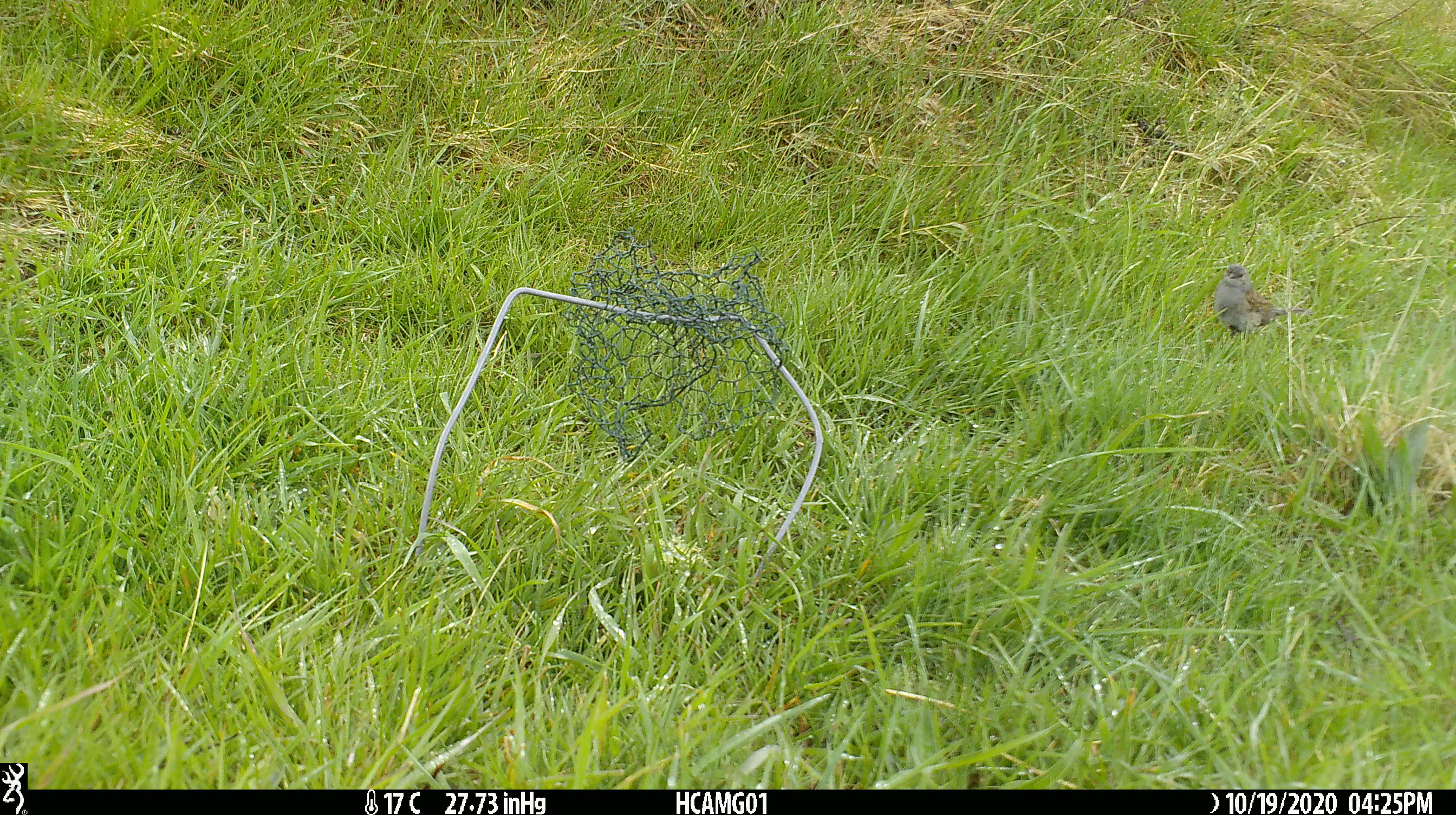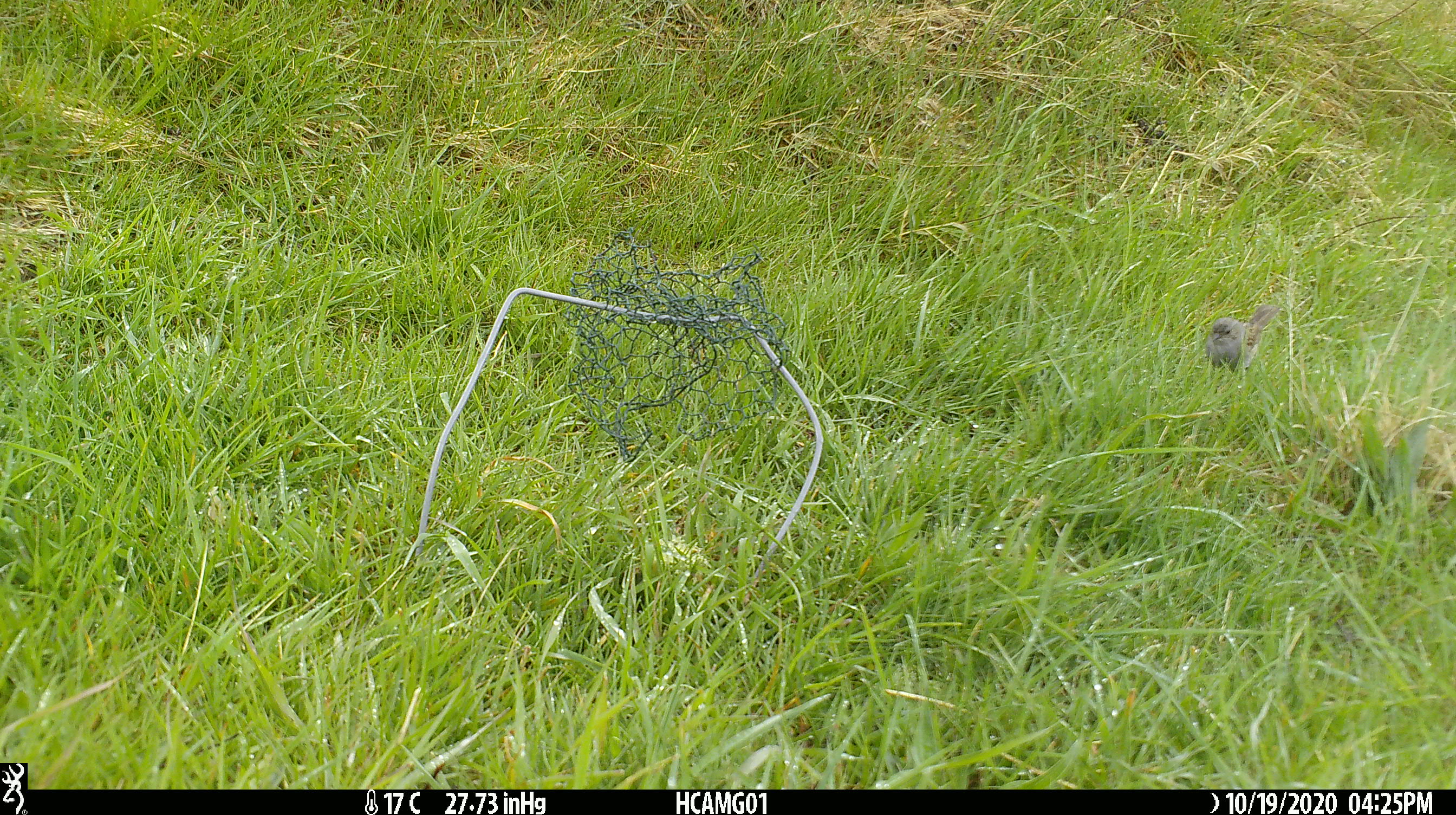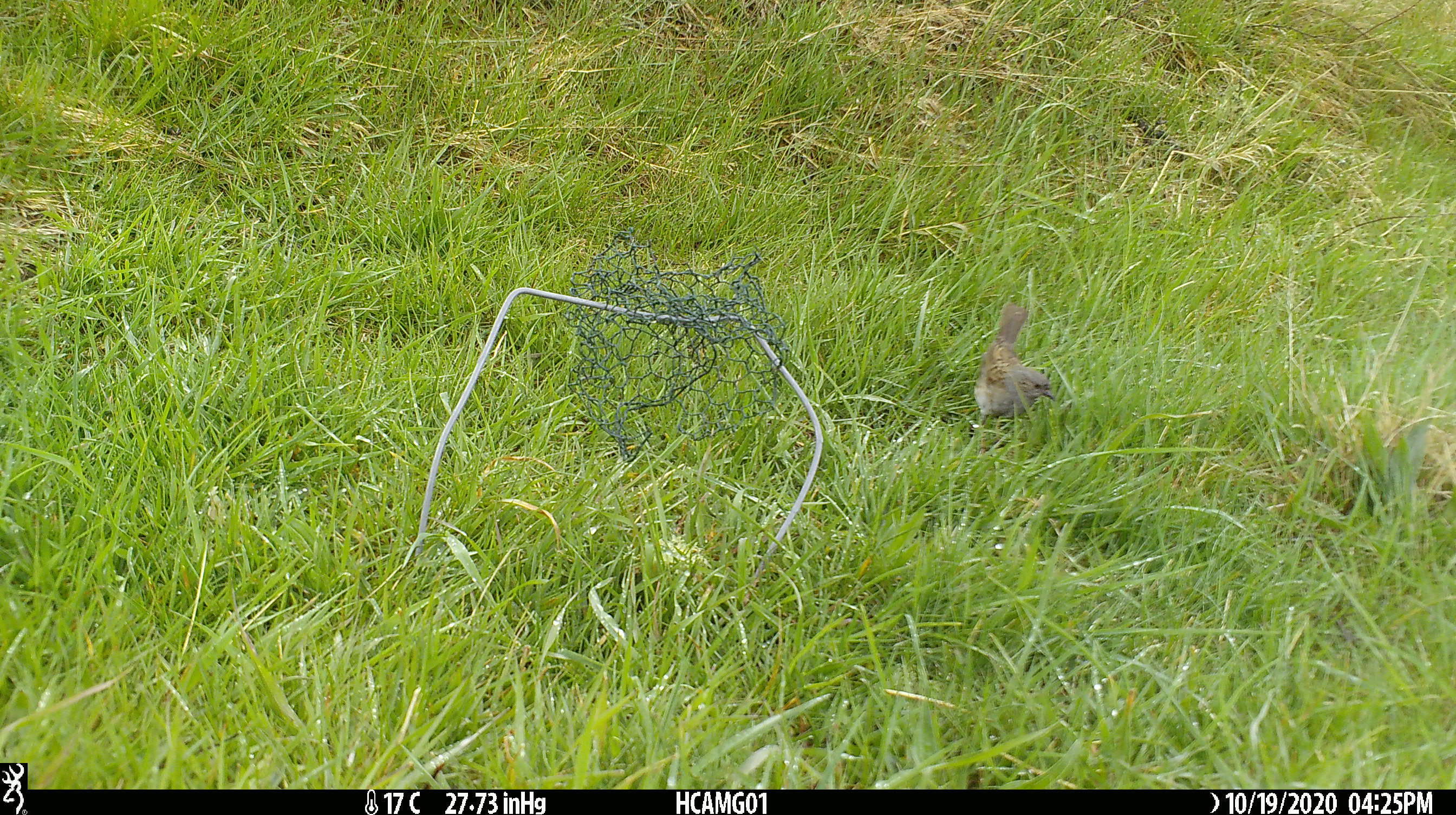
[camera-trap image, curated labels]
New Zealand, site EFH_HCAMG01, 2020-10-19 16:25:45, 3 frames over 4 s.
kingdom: Animalia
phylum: Chordata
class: Aves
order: Passeriformes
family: Prunellidae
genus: Prunella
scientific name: Prunella modularis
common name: dunnock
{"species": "dunnock (Prunella modularis)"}